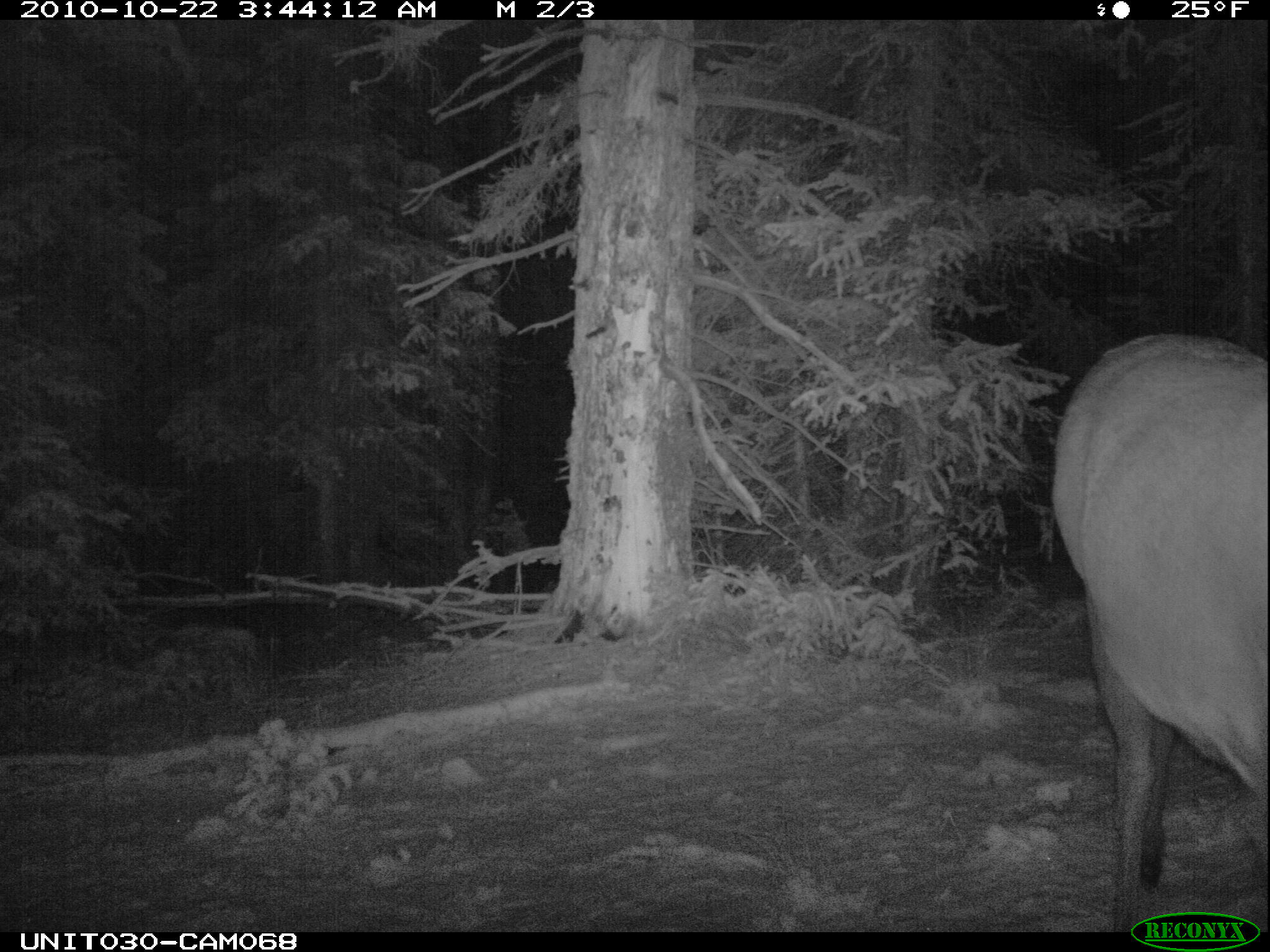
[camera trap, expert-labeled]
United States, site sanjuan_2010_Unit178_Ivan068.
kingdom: Animalia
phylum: Chordata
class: Mammalia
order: Artiodactyla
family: Cervidae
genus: Cervus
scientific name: Cervus elaphus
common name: red deer